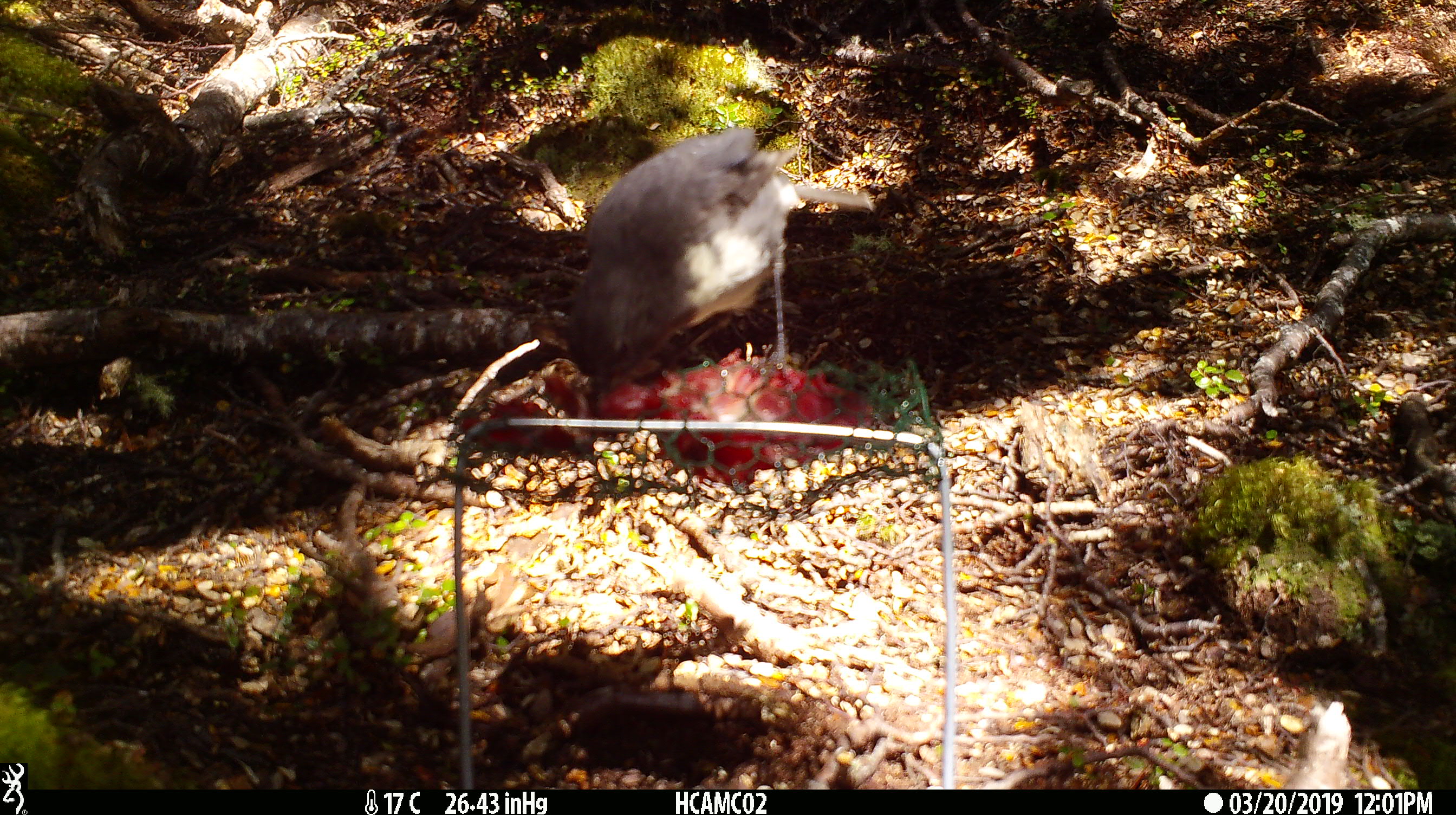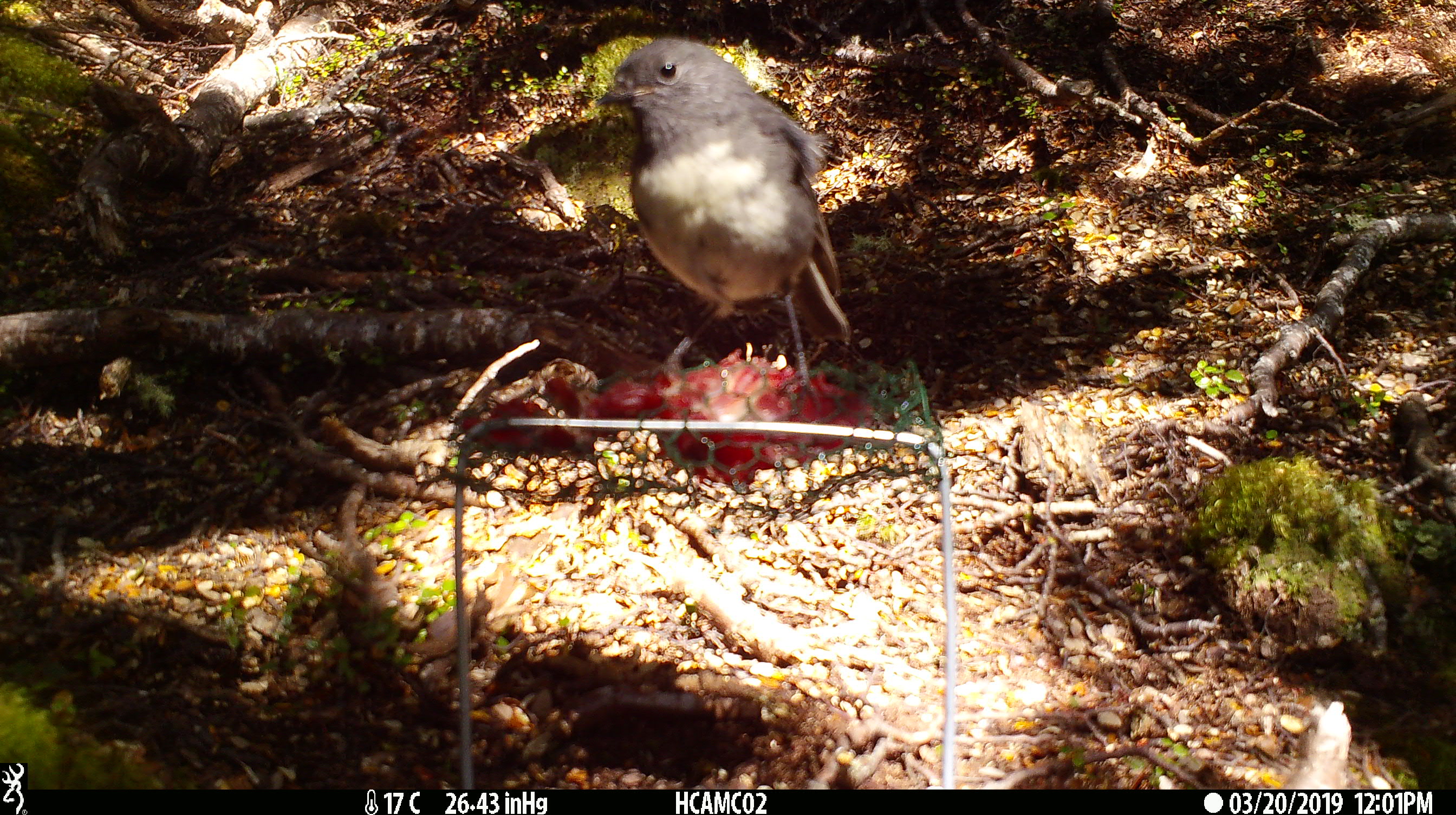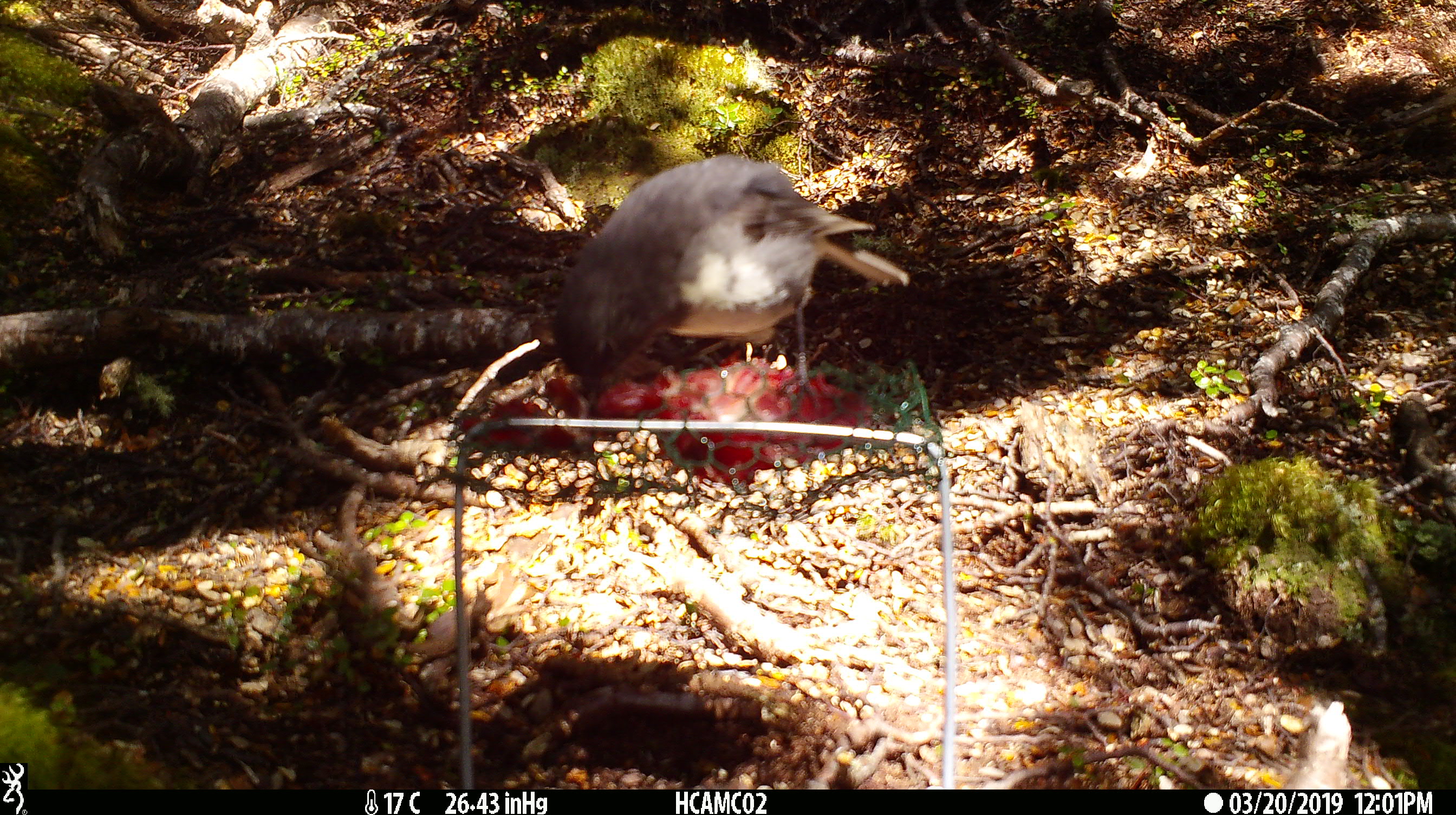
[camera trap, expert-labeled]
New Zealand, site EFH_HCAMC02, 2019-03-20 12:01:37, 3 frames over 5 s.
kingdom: Animalia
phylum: Chordata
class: Aves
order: Passeriformes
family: Petroicidae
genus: Petroica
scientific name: Petroica australis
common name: new zealand robin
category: robin